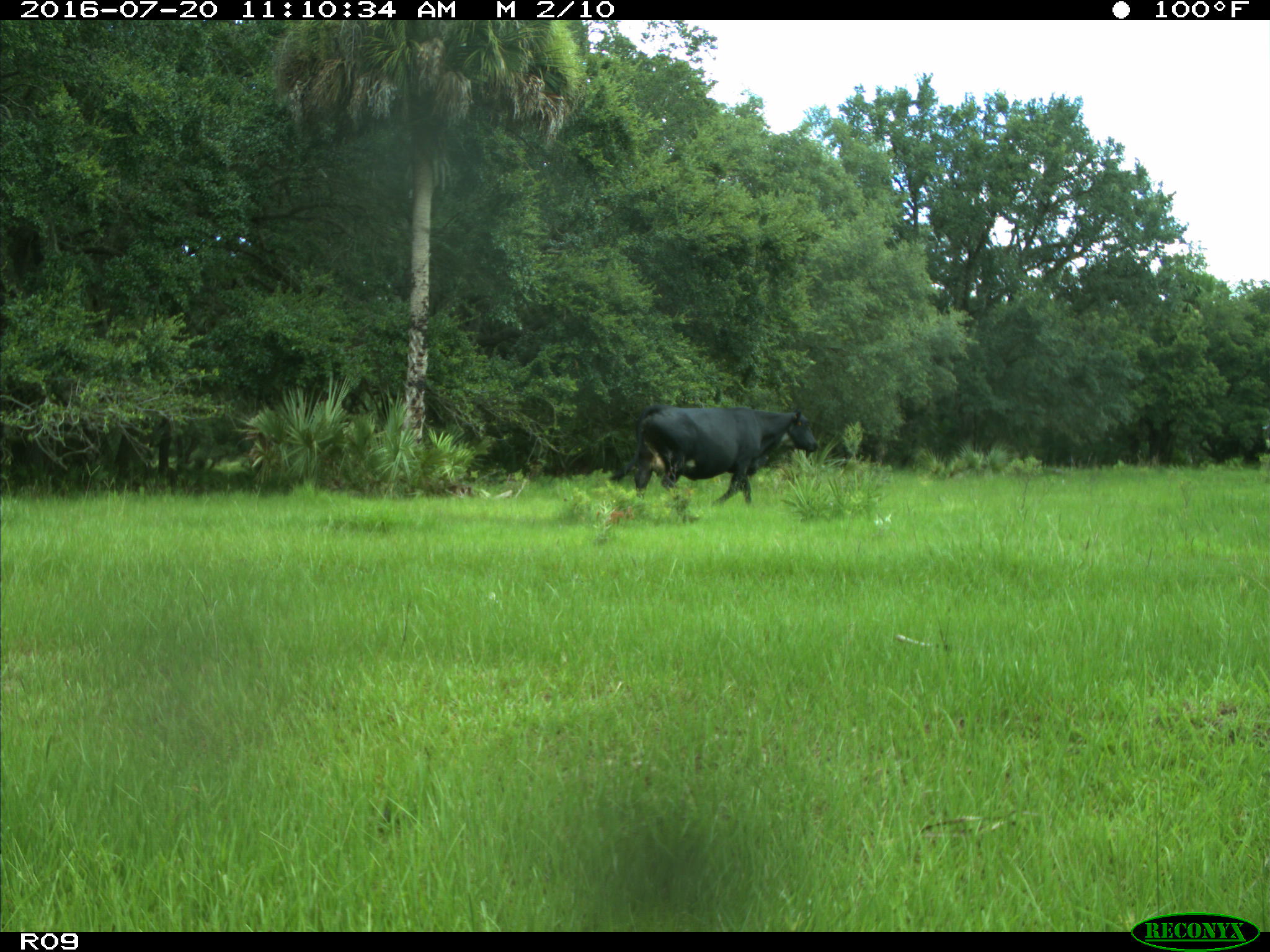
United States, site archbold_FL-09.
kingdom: Animalia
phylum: Chordata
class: Mammalia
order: Artiodactyla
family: Bovidae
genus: Bos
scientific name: Bos taurus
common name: domestic cow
Bos taurus (domestic cow).